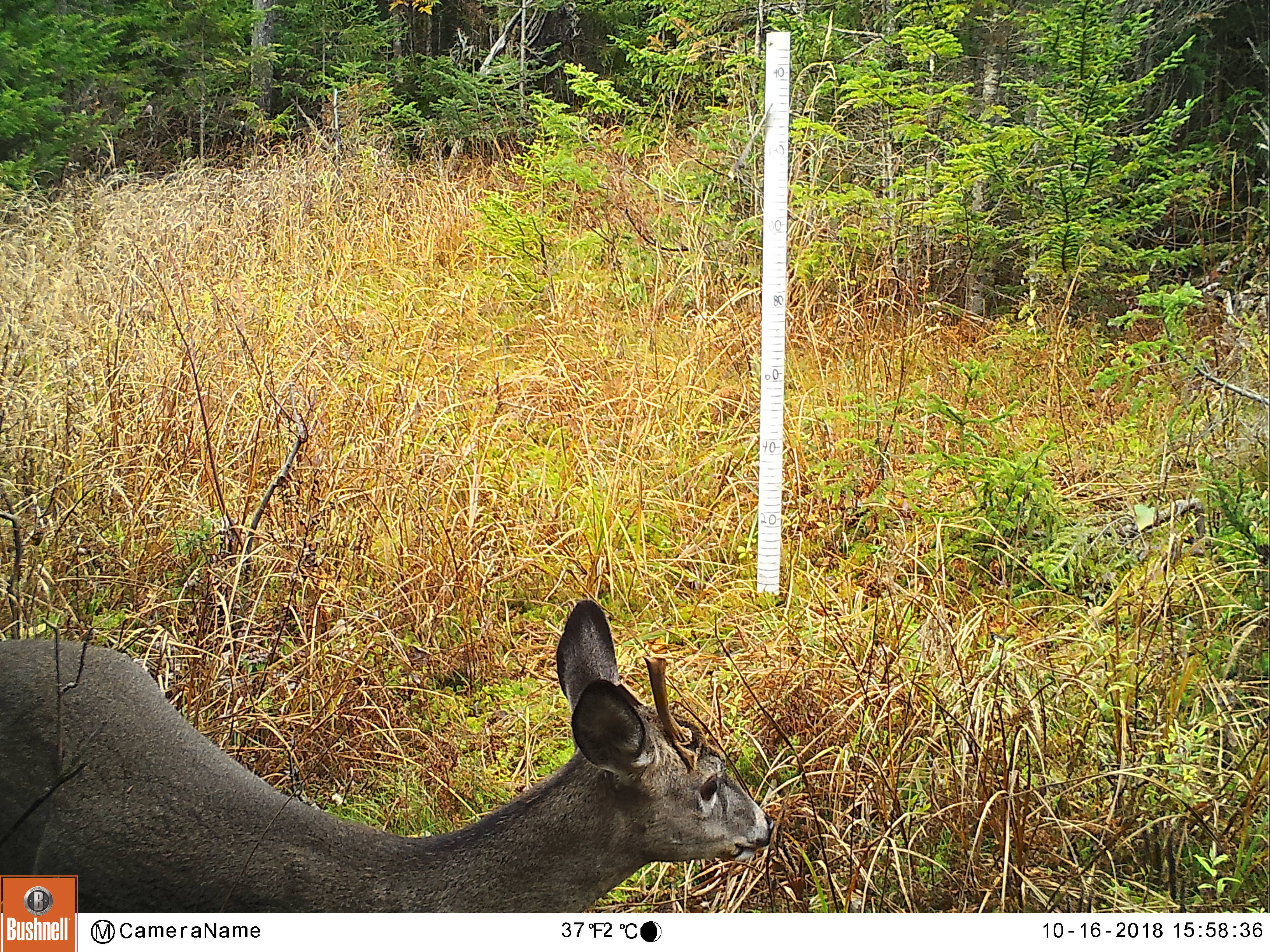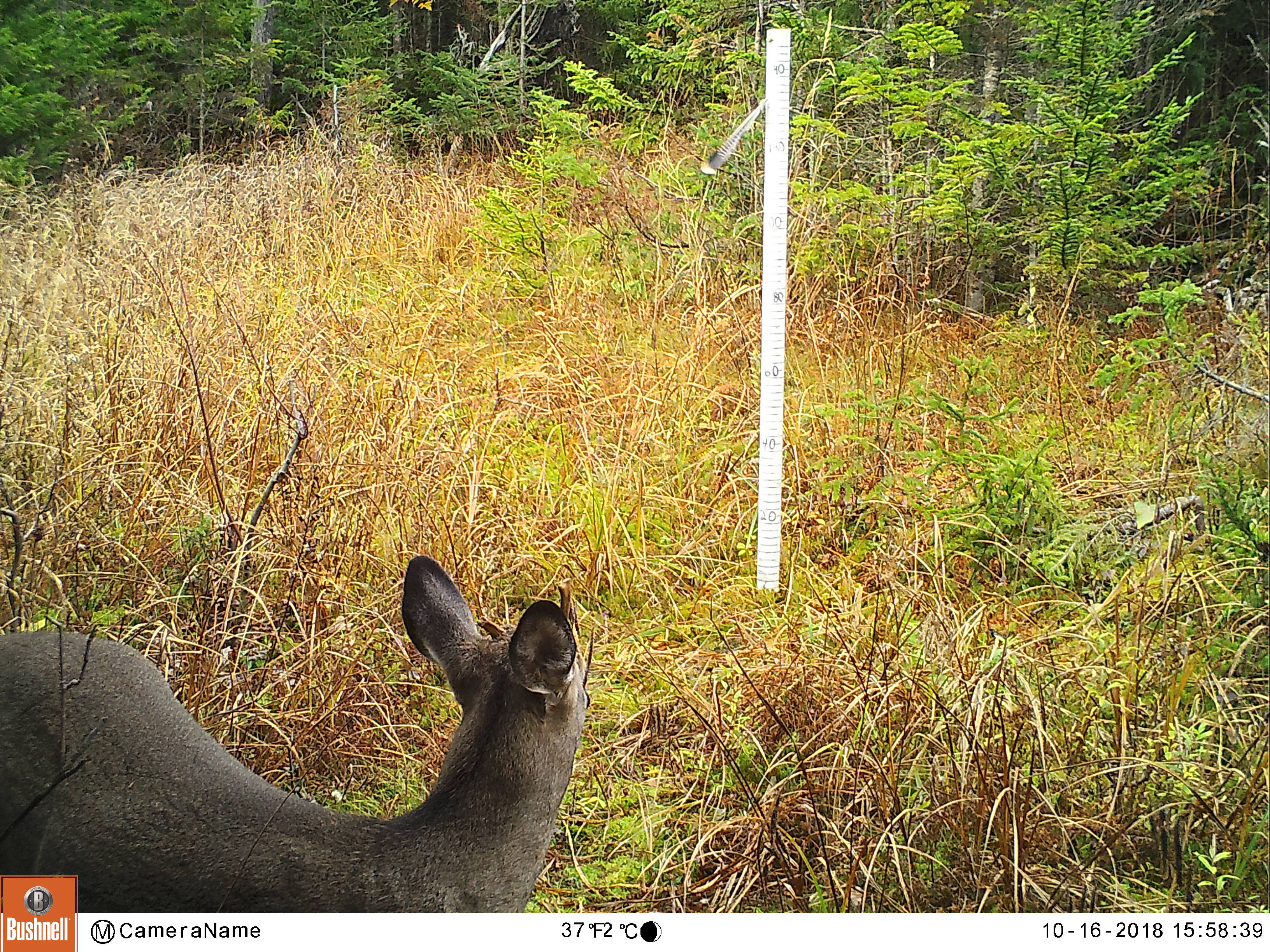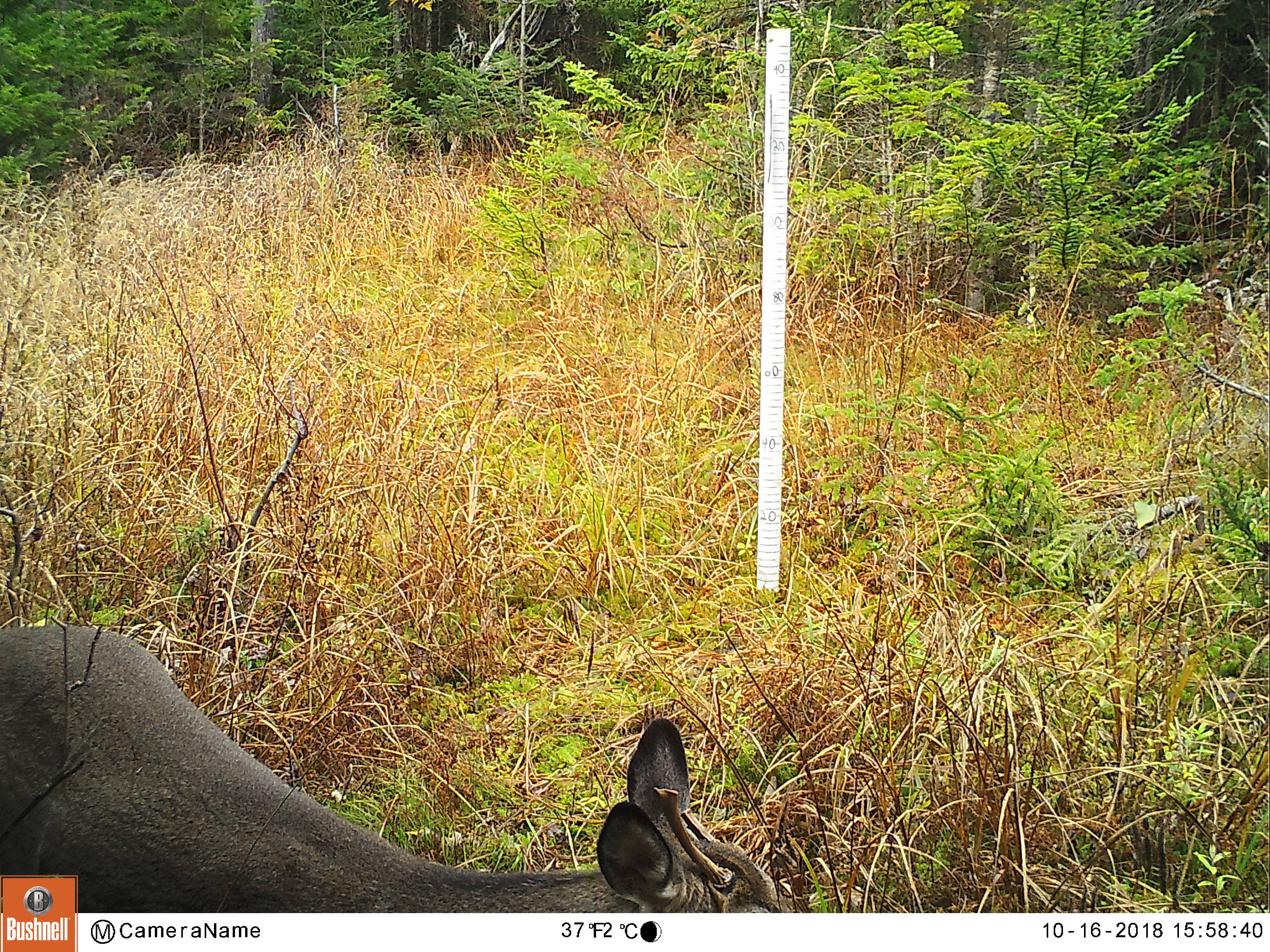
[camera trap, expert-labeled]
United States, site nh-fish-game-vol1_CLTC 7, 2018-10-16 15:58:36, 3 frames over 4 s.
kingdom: Animalia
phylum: Chordata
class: Mammalia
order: Artiodactyla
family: Cervidae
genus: Odocoileus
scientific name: Odocoileus virginianus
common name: white-tailed deer